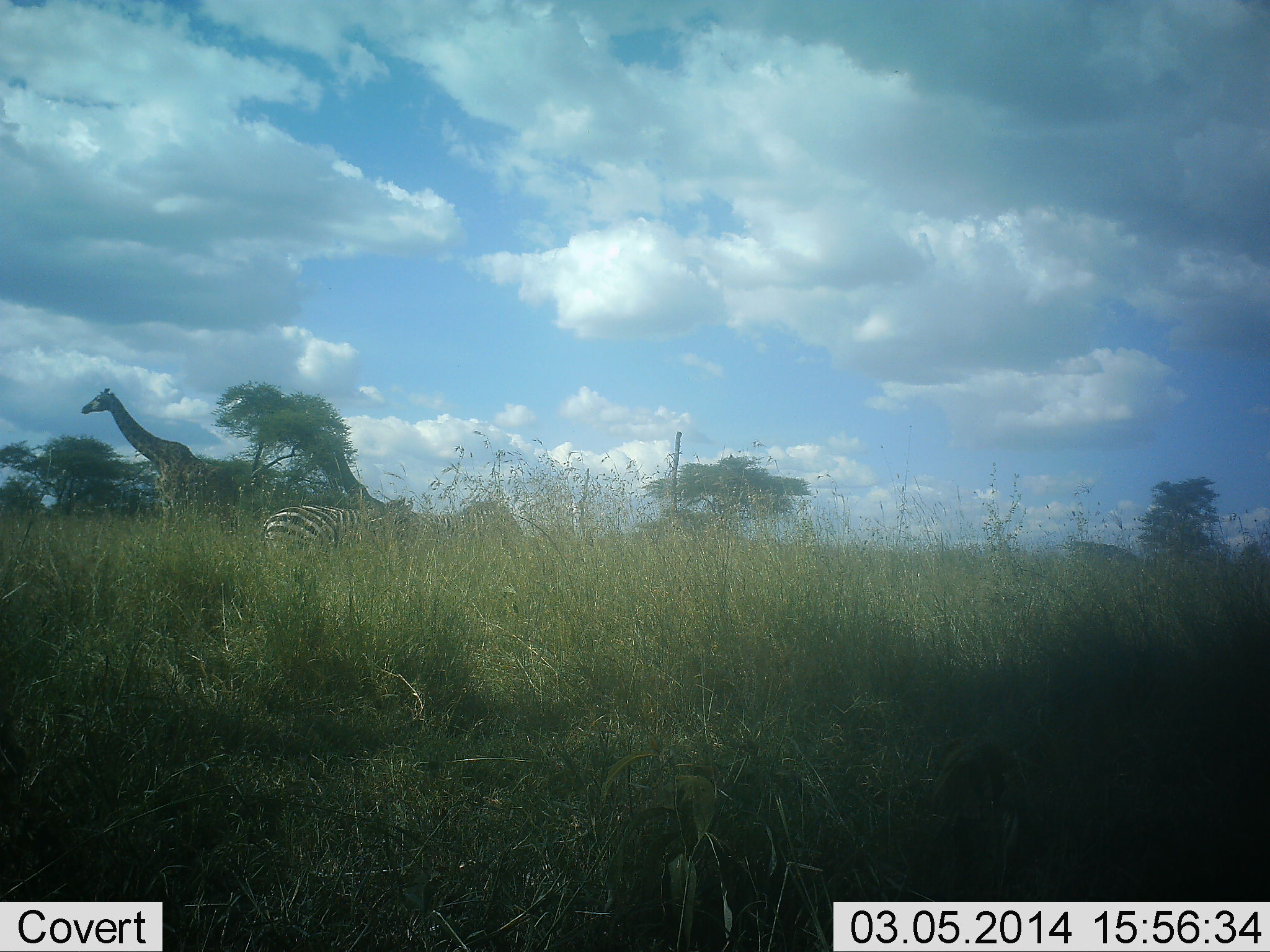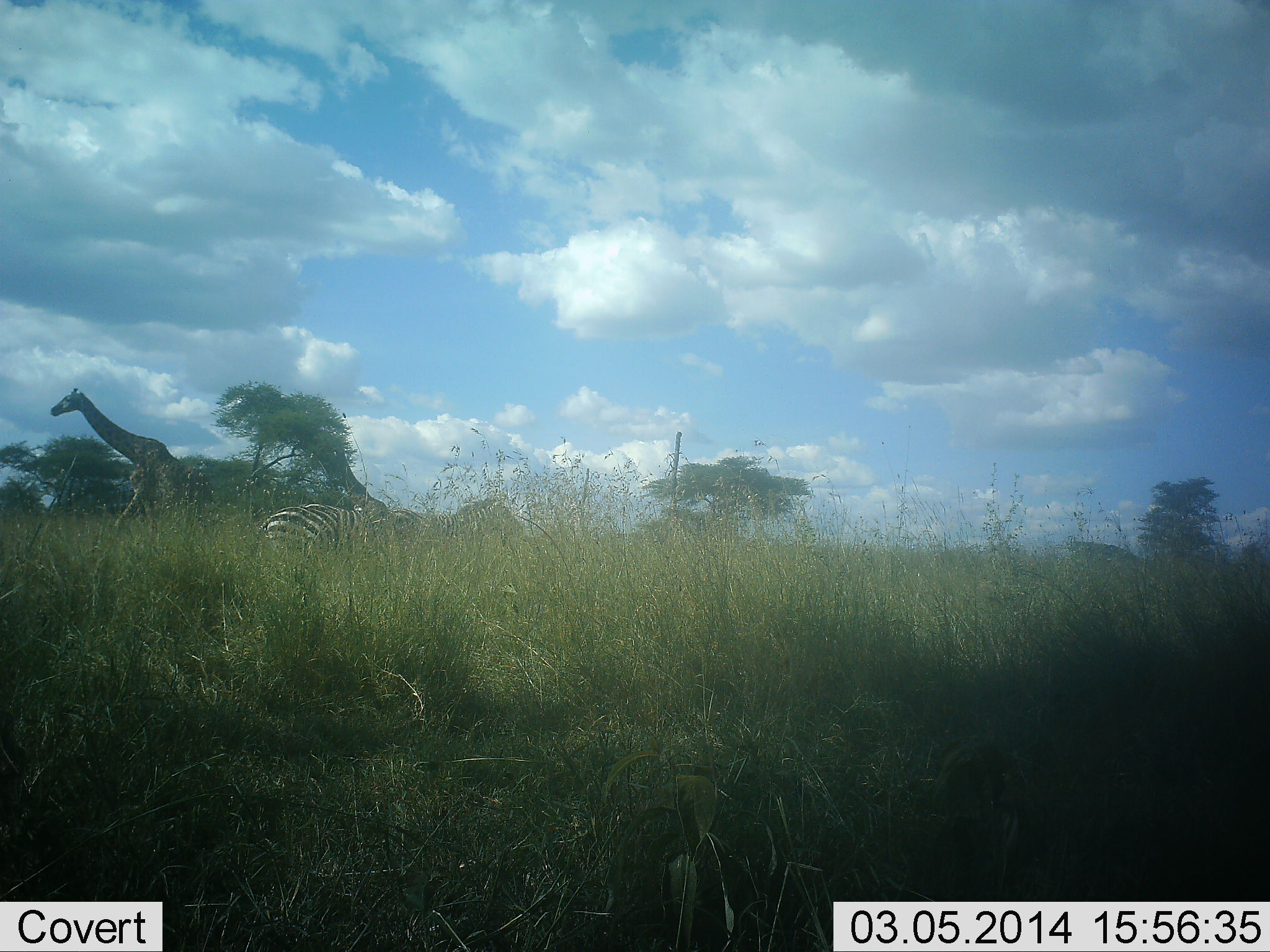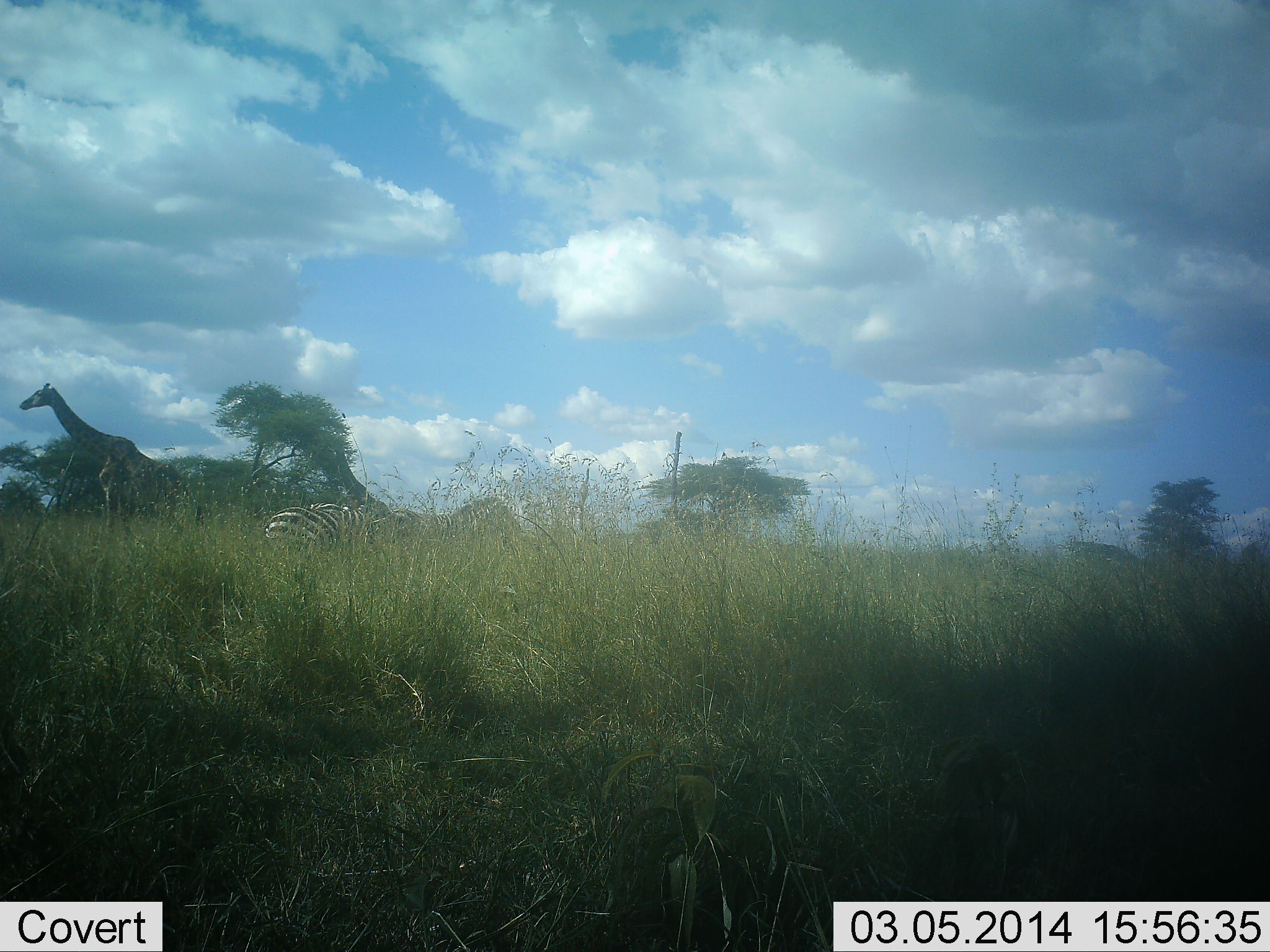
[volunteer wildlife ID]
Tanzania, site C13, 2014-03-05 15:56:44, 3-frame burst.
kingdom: Animalia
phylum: Chordata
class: Mammalia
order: Artiodactyla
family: Giraffidae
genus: Giraffa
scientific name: Giraffa camelopardalis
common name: giraffe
Giraffe (Giraffa camelopardalis), count 1. Behavior (volunteer vote fractions): standing 9%, resting 0%, moving 100%, interacting 0%. Young present (vote fraction): 0%. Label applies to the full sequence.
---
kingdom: Animalia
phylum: Chordata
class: Mammalia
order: Perissodactyla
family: Equidae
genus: Equus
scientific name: Equus quagga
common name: plains zebra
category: zebra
Zebra (plains zebra) (Equus quagga), count 2. Behavior (volunteer vote fractions): standing 60%, resting 0%, moving 20%, interacting 0%. Young present (vote fraction): 0%. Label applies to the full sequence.